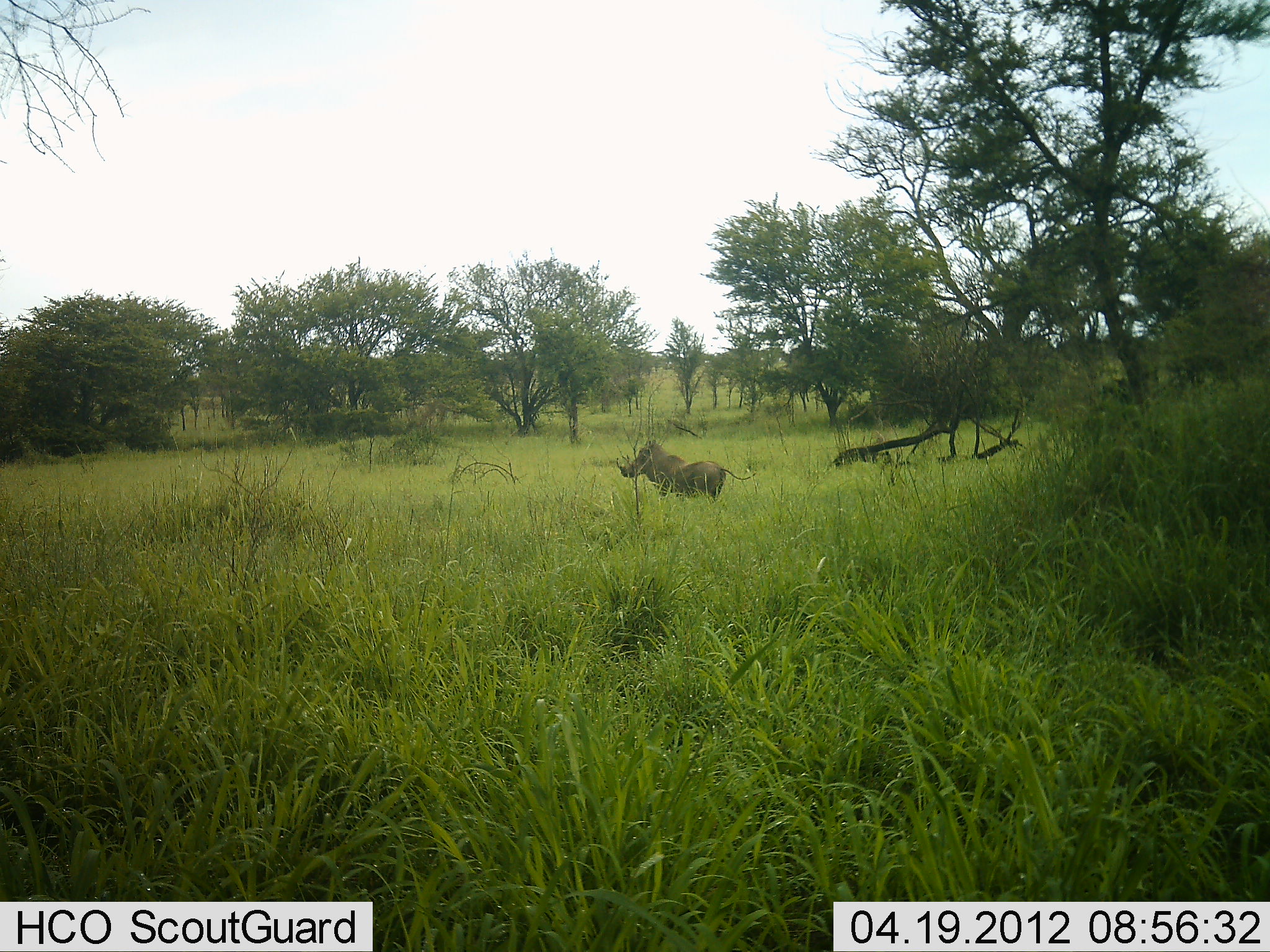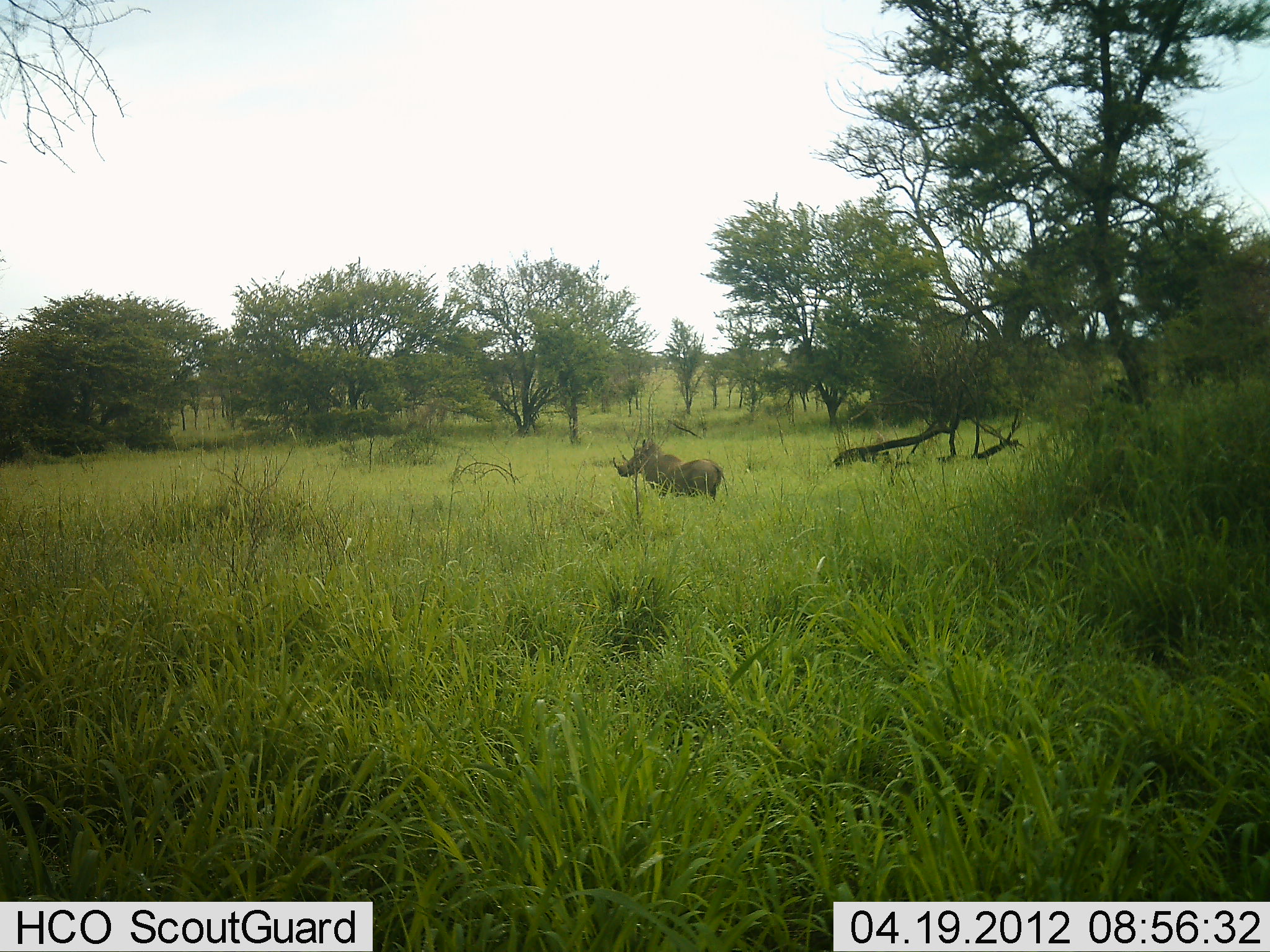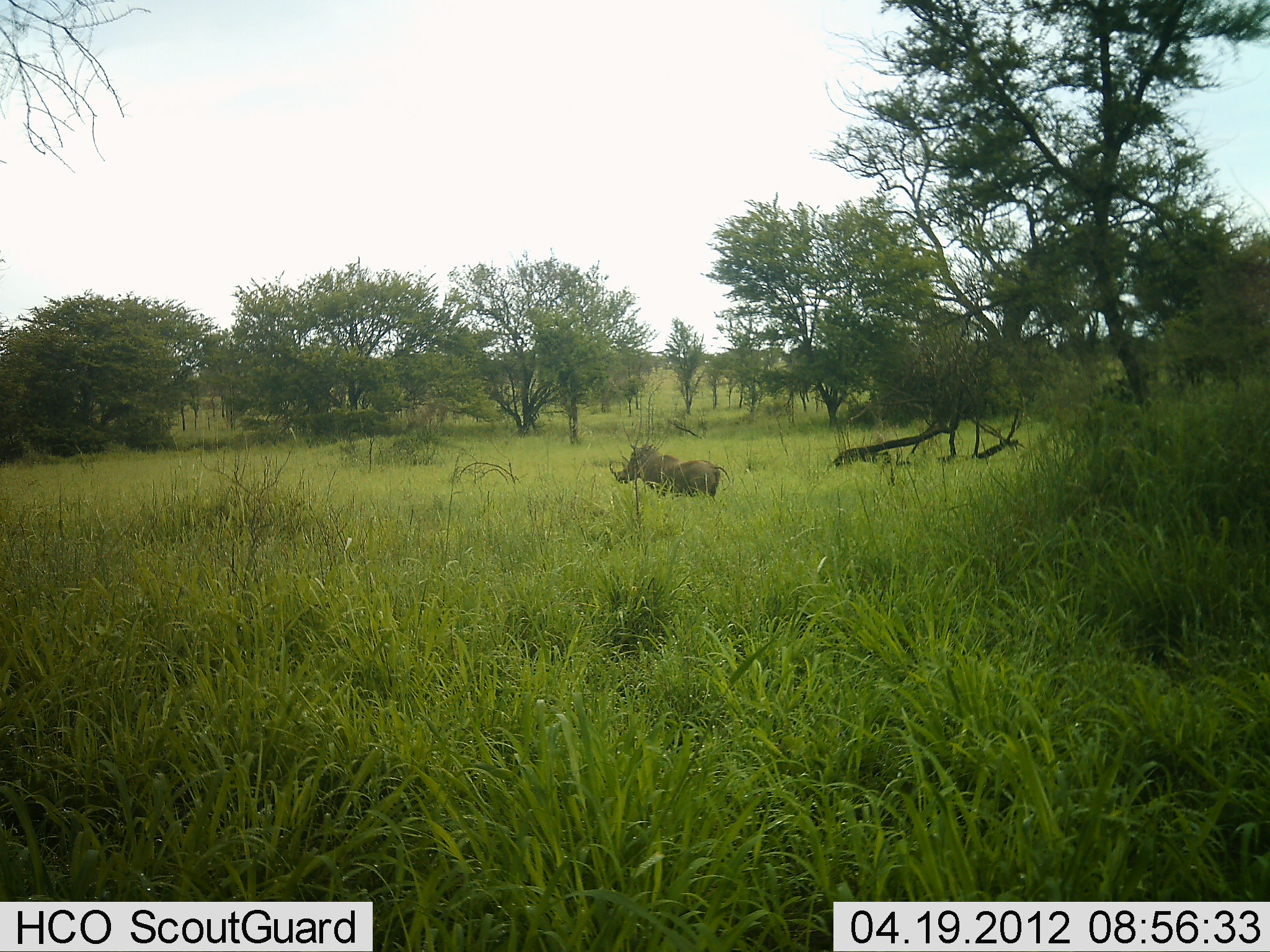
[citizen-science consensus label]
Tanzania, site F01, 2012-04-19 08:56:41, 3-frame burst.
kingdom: Animalia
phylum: Chordata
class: Mammalia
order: Artiodactyla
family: Suidae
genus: Phacochoerus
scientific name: Phacochoerus africanus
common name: warthog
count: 1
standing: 73%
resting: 0%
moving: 27%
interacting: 0%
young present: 0%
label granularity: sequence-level